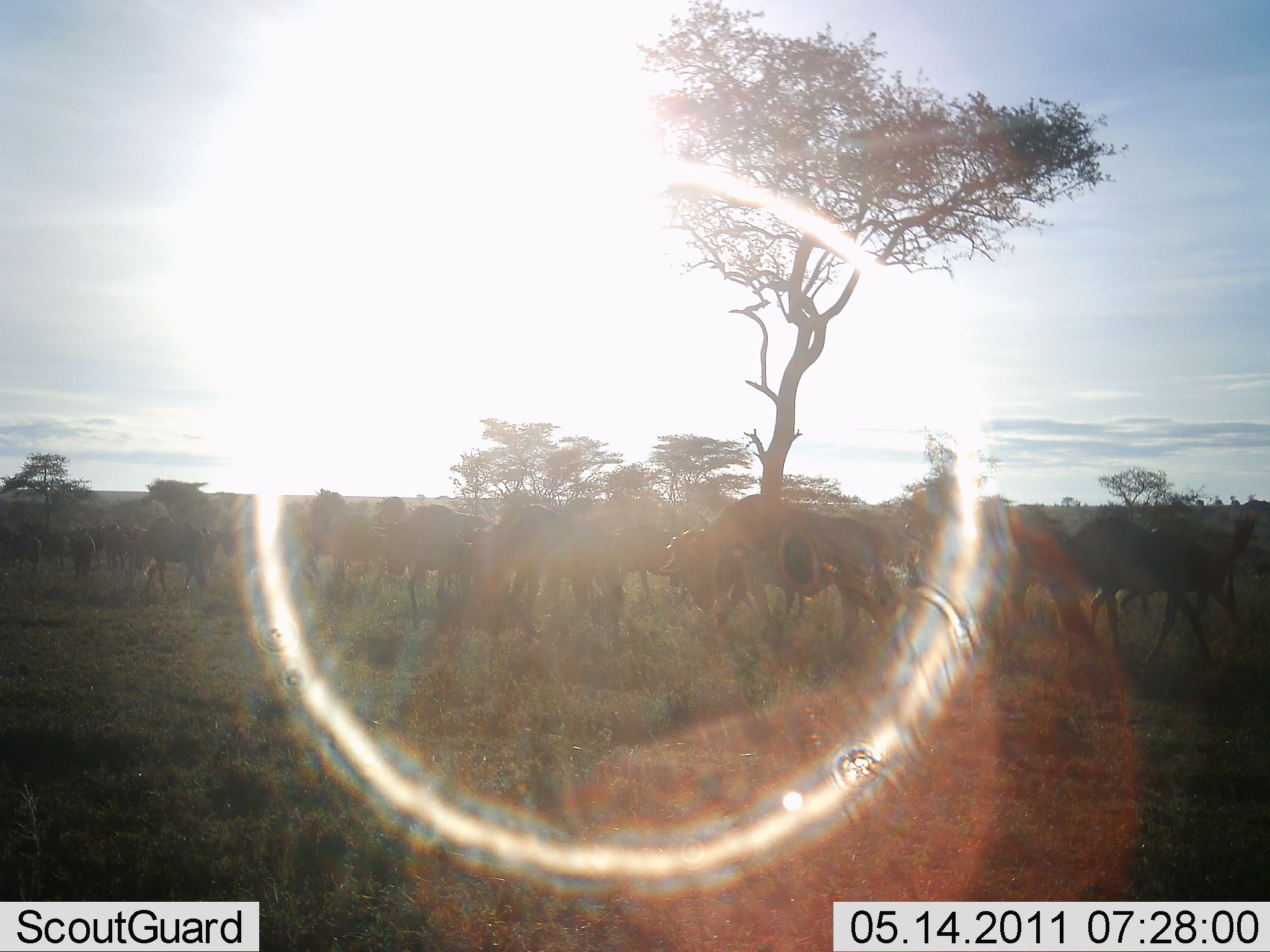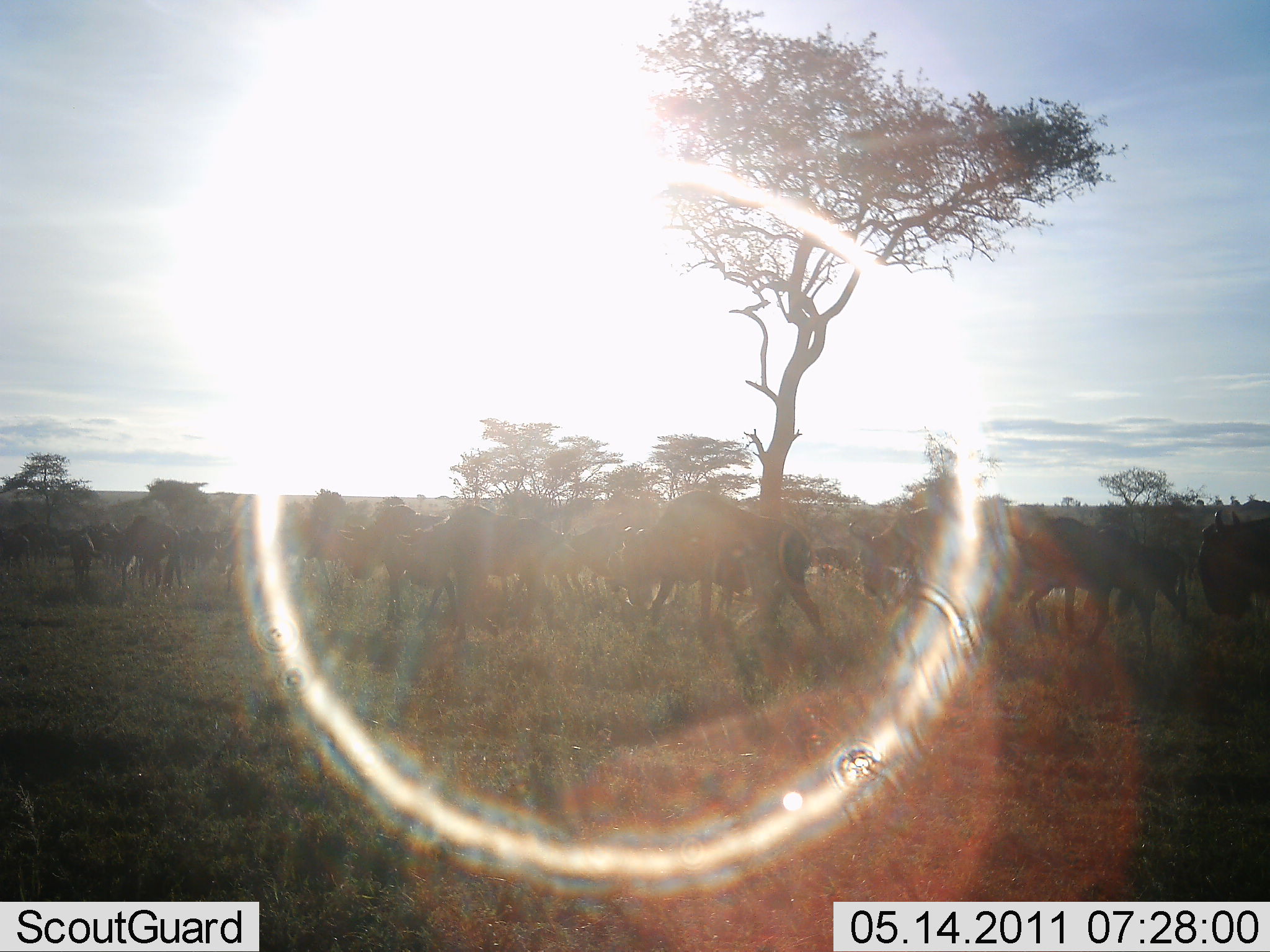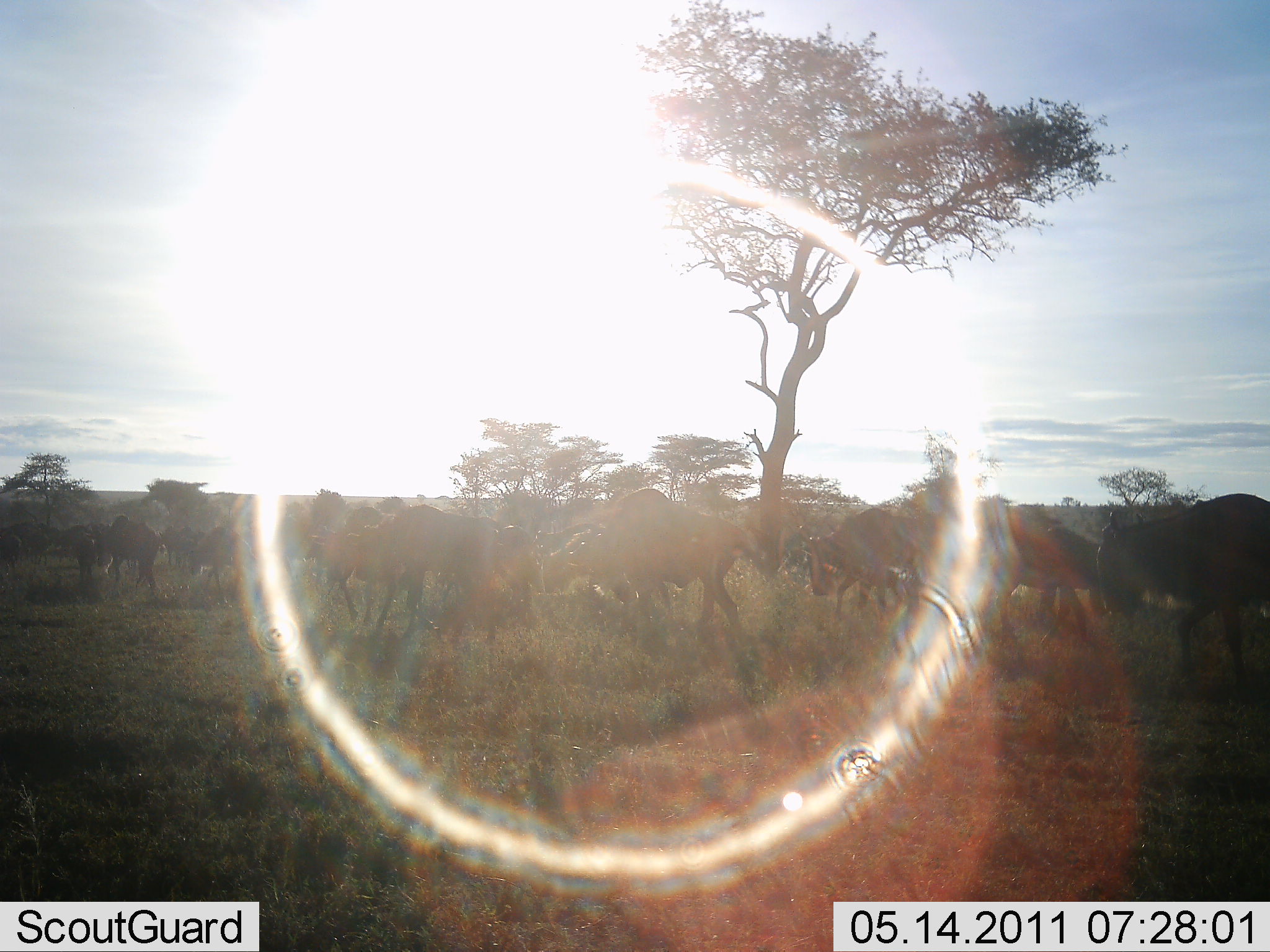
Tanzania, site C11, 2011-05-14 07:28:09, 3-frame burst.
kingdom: Animalia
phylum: Chordata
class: Mammalia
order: Artiodactyla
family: Bovidae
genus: Connochaetes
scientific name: Connochaetes taurinus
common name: blue wildebeest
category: wildebeest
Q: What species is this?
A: Wildebeest (blue wildebeest) (Connochaetes taurinus).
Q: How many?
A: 11-50.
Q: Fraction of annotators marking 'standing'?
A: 10%.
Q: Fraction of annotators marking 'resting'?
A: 0%.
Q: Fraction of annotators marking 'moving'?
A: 100%.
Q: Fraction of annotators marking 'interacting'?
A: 10%.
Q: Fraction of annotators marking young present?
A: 10%.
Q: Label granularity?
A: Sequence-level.